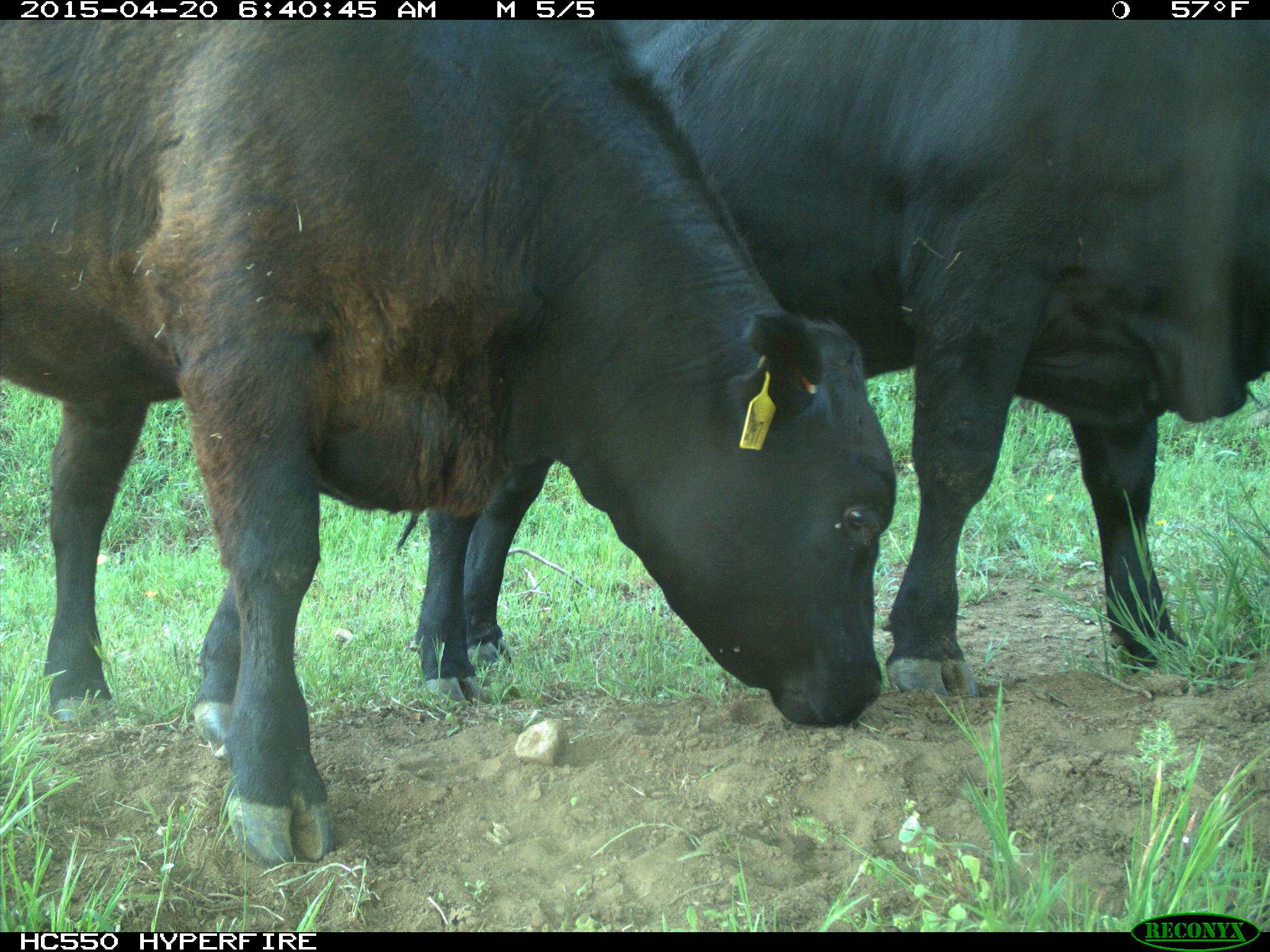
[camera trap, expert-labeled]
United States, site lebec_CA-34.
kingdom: Animalia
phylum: Chordata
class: Mammalia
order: Artiodactyla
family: Bovidae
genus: Bos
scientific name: Bos taurus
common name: domestic cow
Bos taurus (domestic cow).